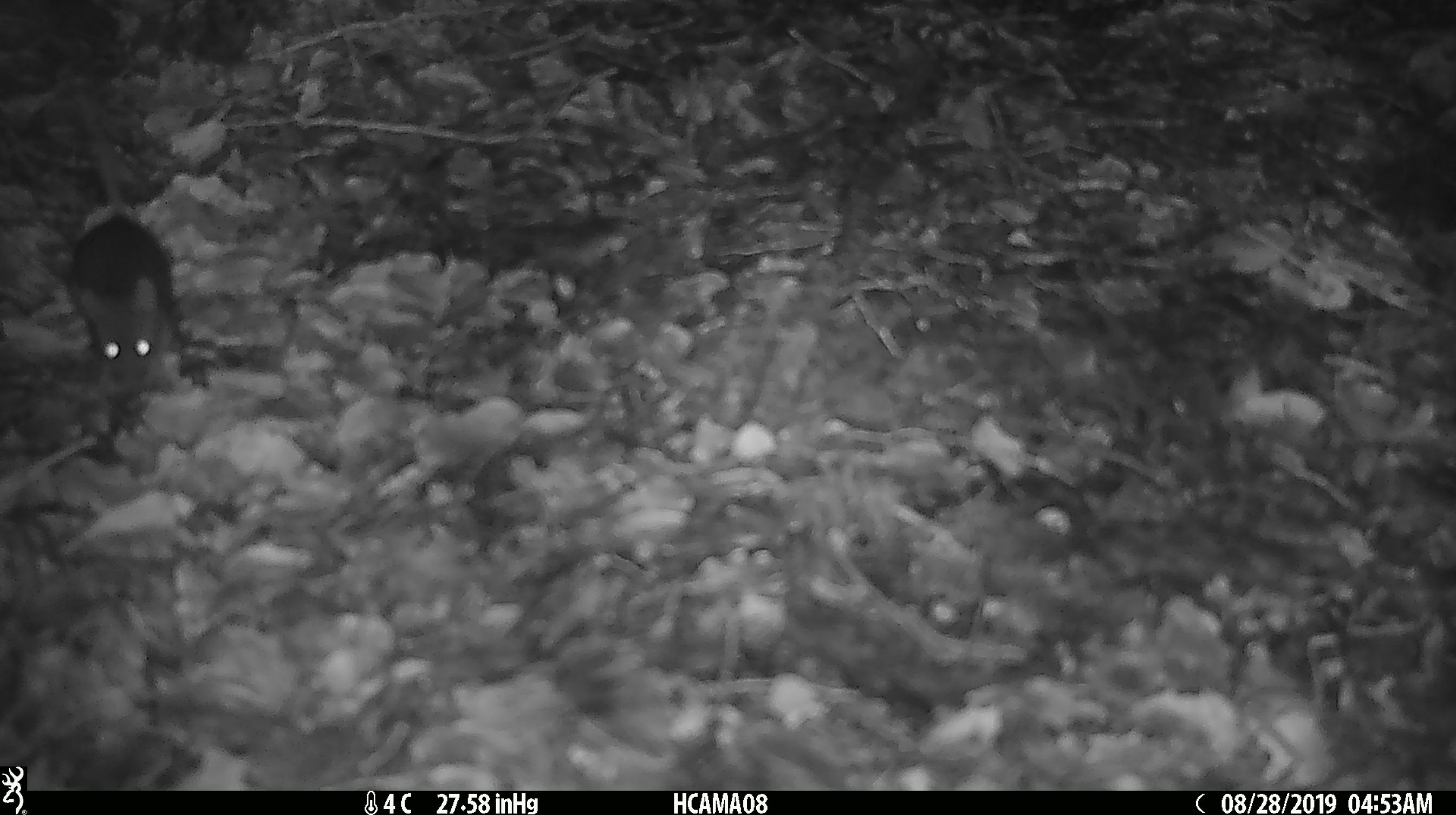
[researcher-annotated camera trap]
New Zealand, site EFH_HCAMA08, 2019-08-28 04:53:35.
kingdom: Animalia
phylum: Chordata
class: Mammalia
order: Rodentia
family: Muridae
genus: Mus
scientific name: Mus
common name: mouse